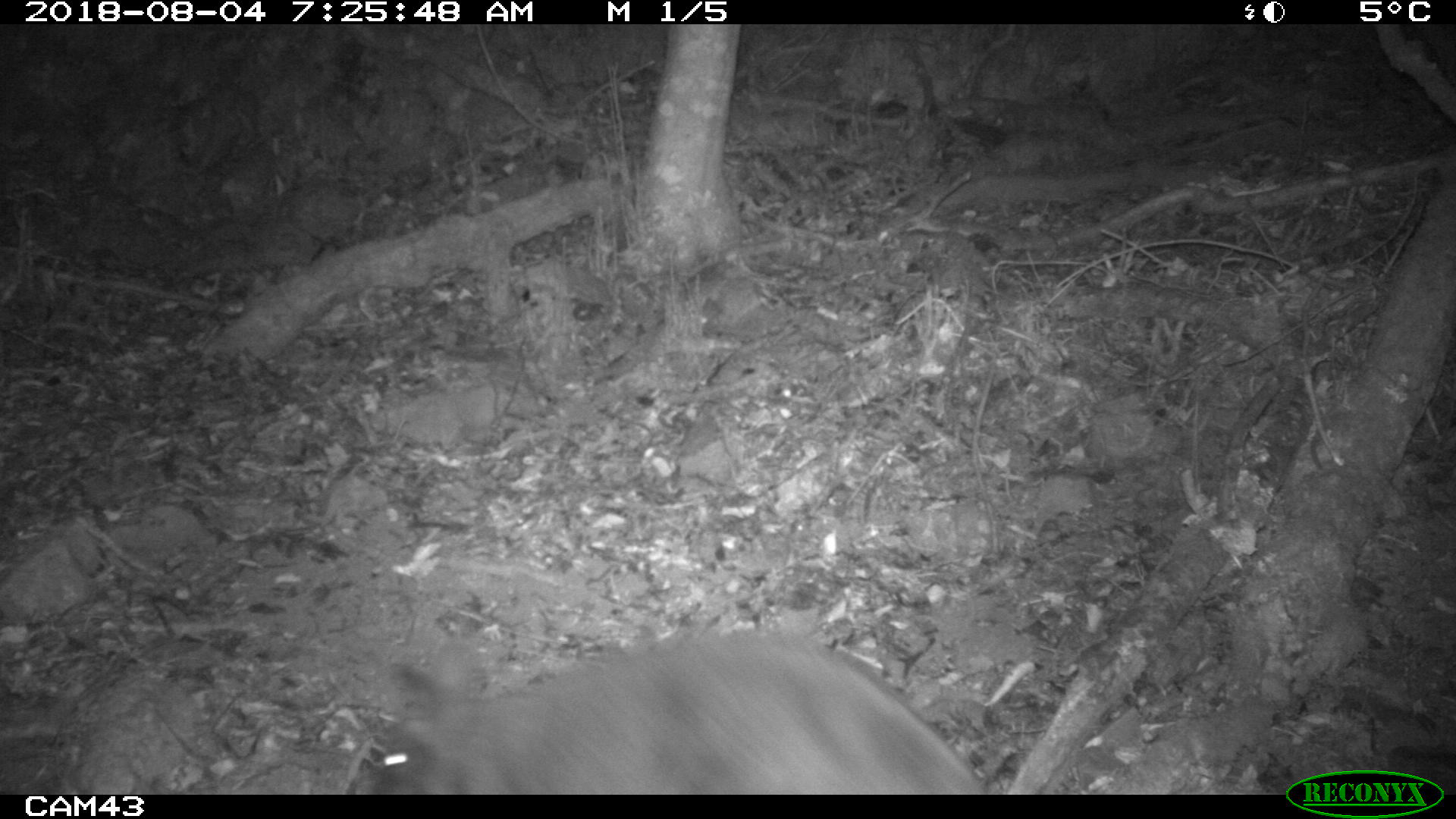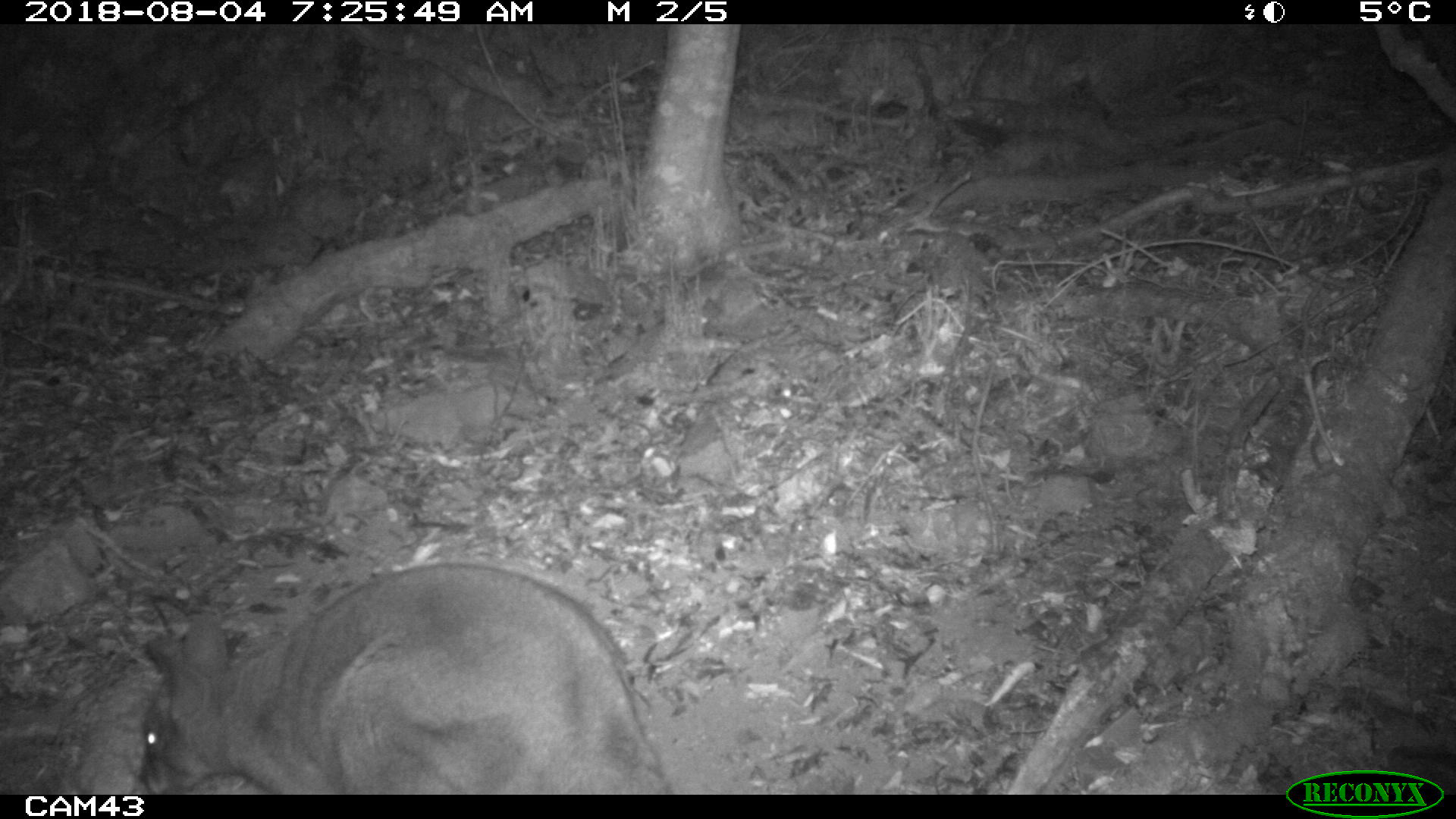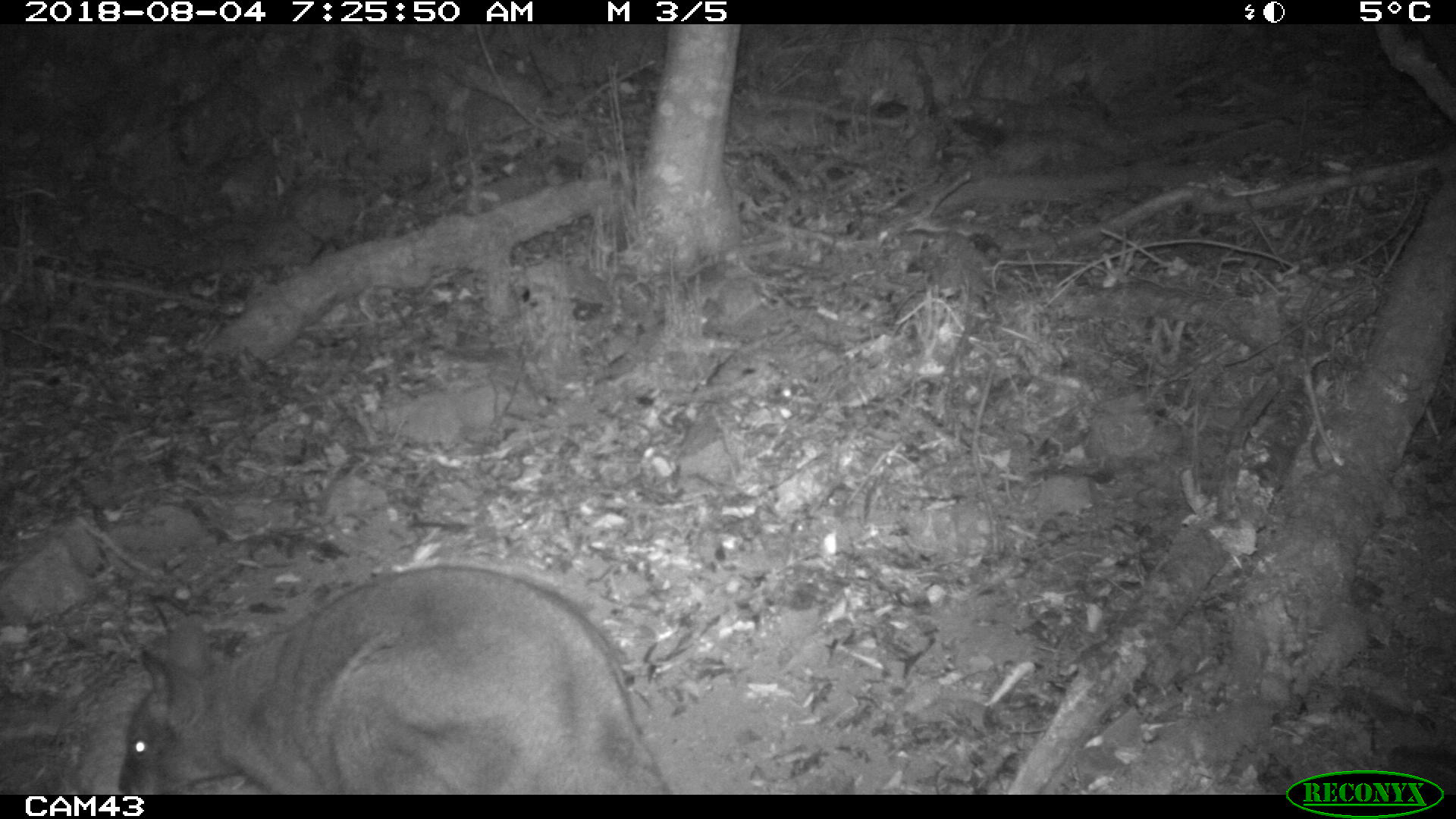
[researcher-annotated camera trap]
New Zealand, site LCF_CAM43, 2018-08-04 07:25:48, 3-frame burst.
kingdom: Animalia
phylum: Chordata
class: Mammalia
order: Diprotodontia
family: Macropodidae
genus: Notamacropus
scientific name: Notamacropus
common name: wallaby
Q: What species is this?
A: Wallaby (Notamacropus).